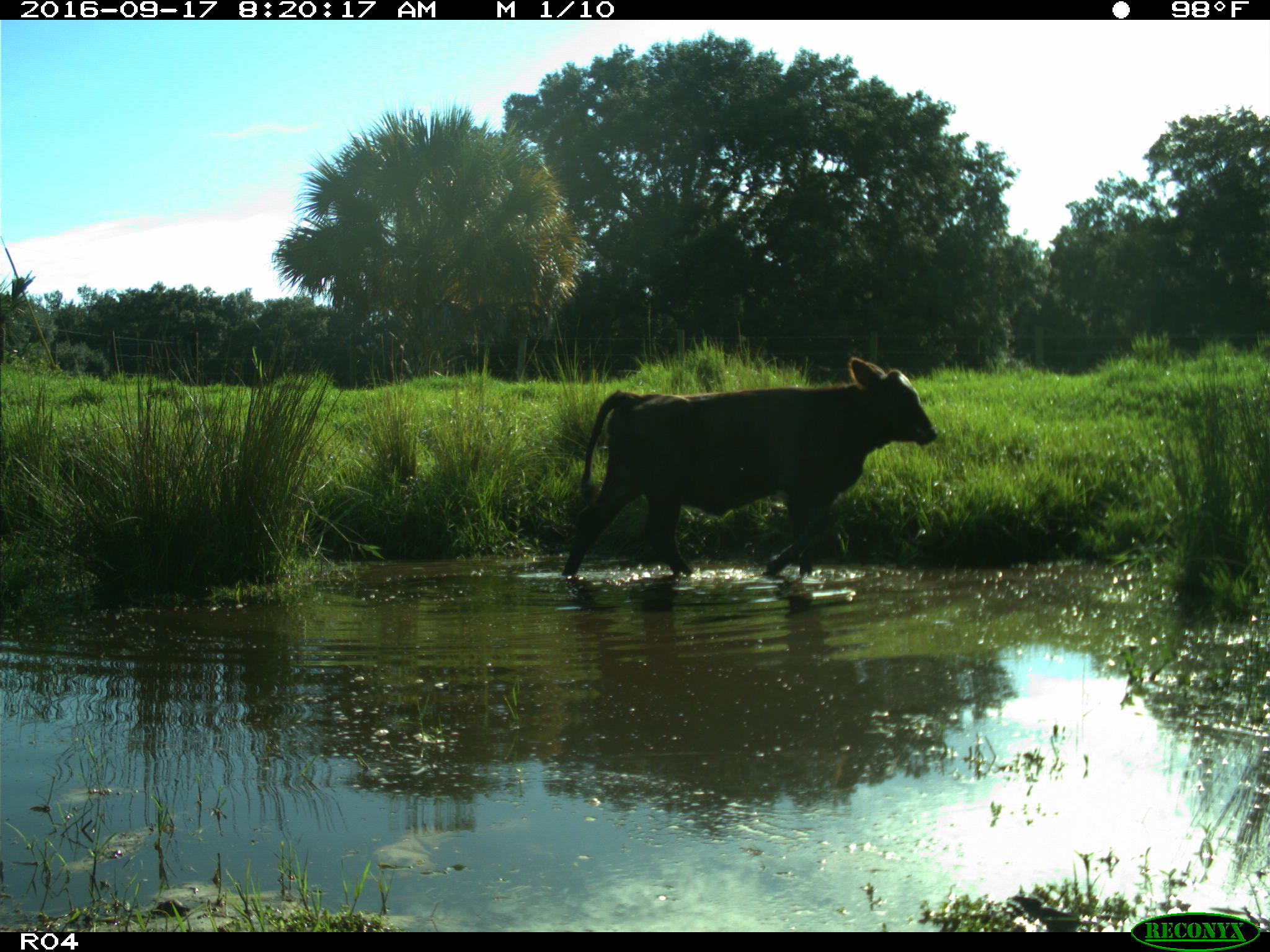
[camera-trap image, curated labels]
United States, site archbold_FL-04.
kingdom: Animalia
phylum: Chordata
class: Mammalia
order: Artiodactyla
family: Bovidae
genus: Bos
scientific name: Bos taurus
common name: domestic cow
Bos taurus (domestic cow).